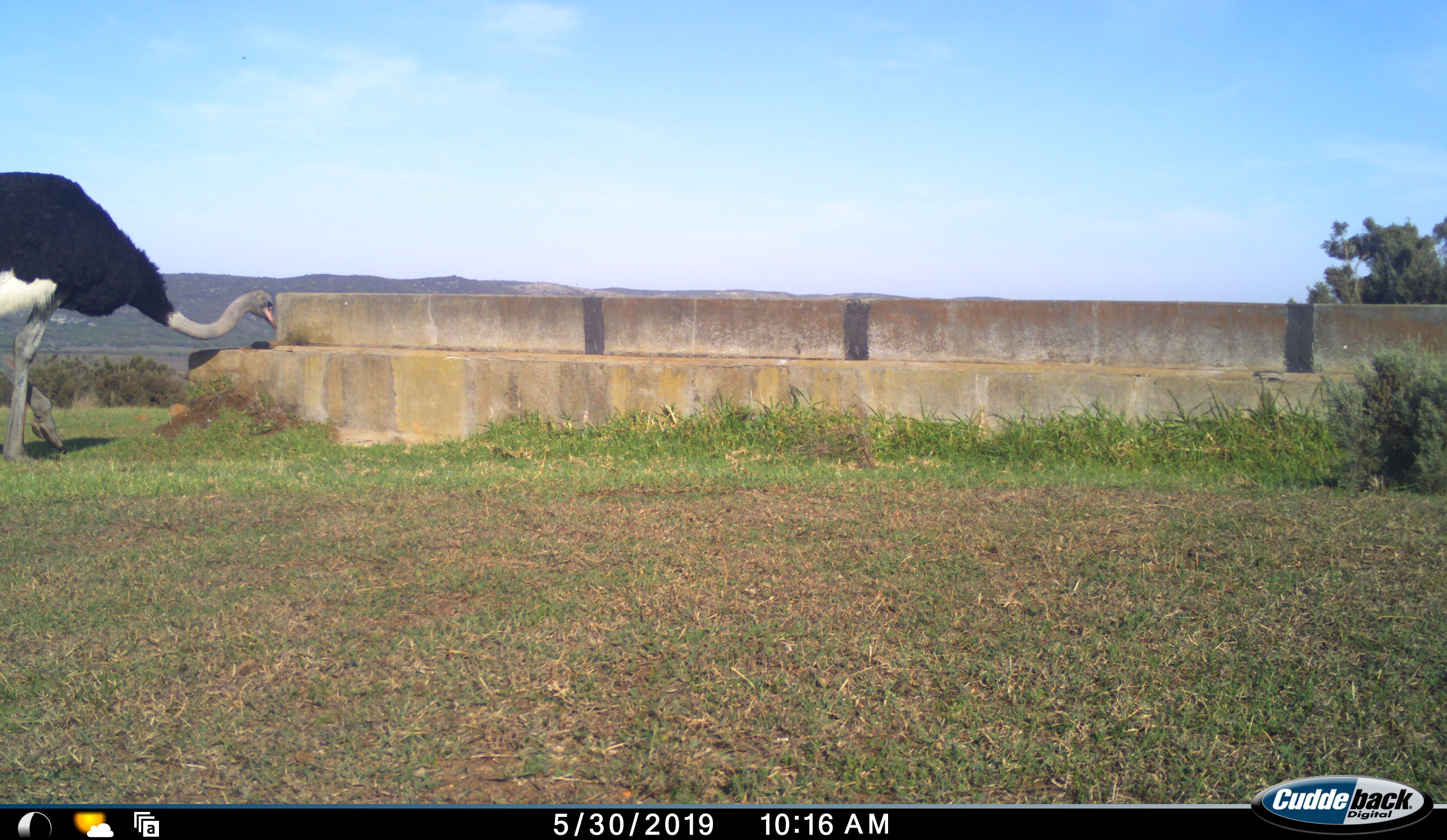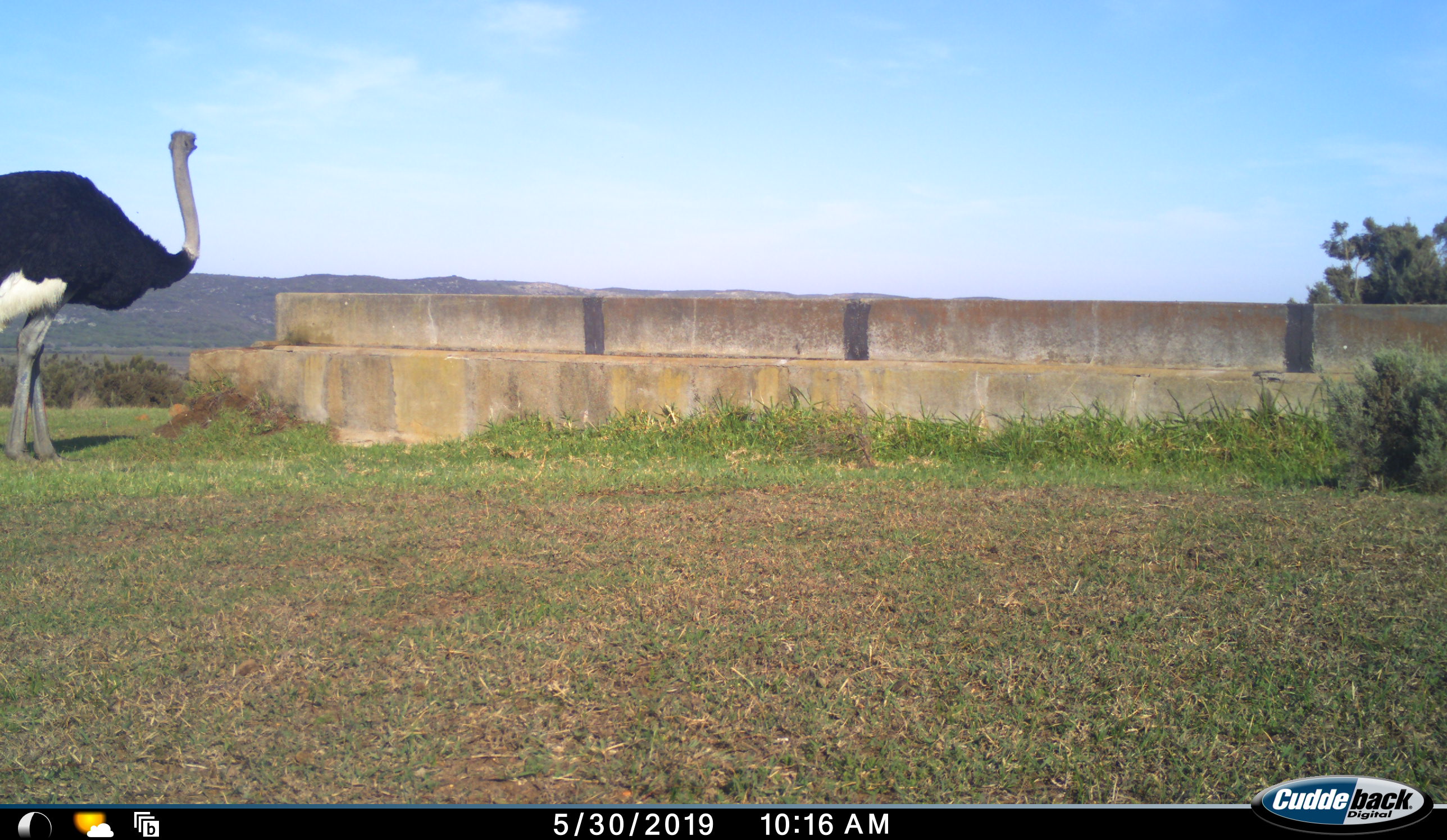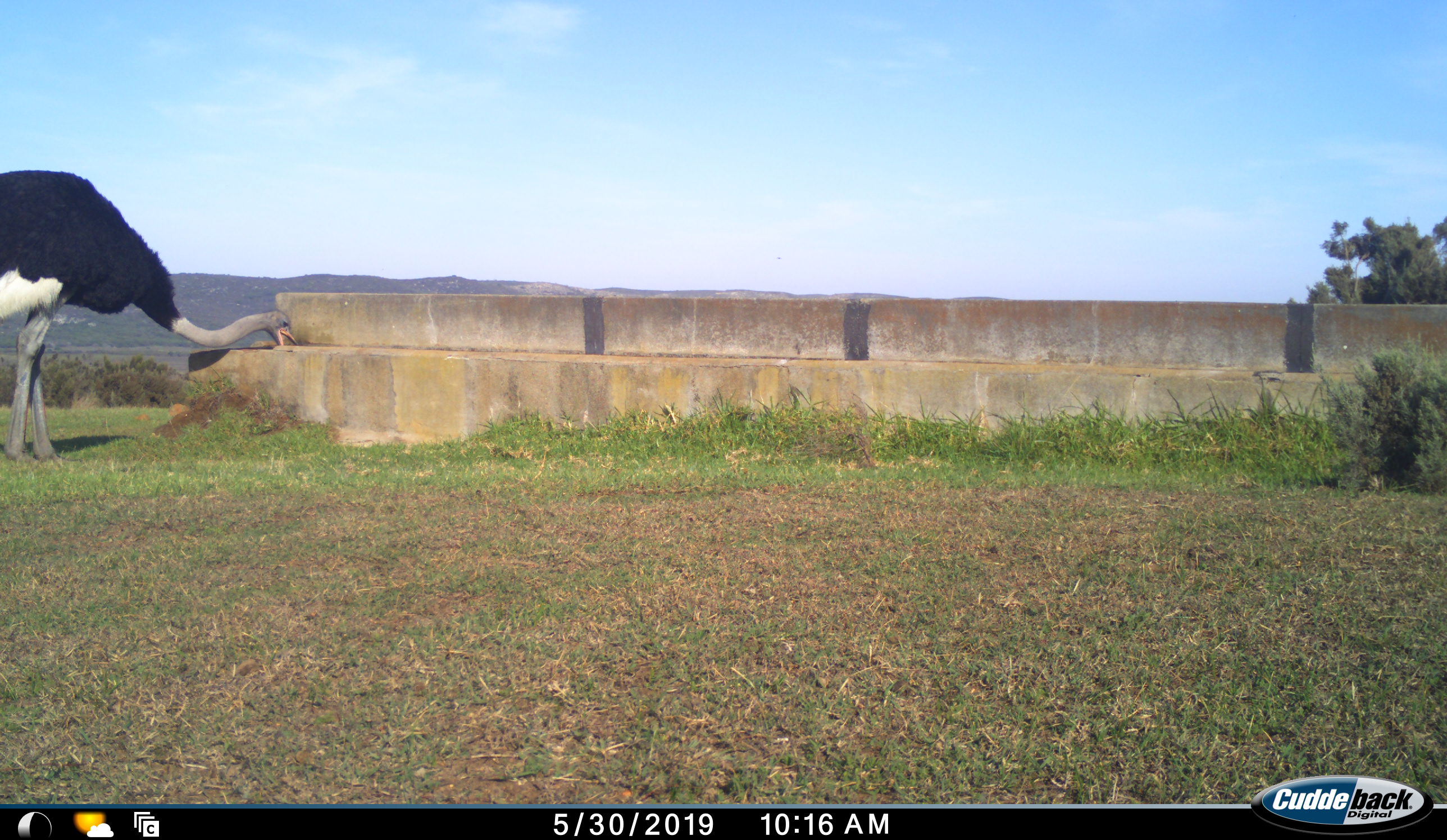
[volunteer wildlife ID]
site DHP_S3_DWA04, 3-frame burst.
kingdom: Animalia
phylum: Chordata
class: Aves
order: Struthioniformes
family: Struthionidae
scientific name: Struthionidae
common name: ostrich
Ostrich (Struthionidae), count 1. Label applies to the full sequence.